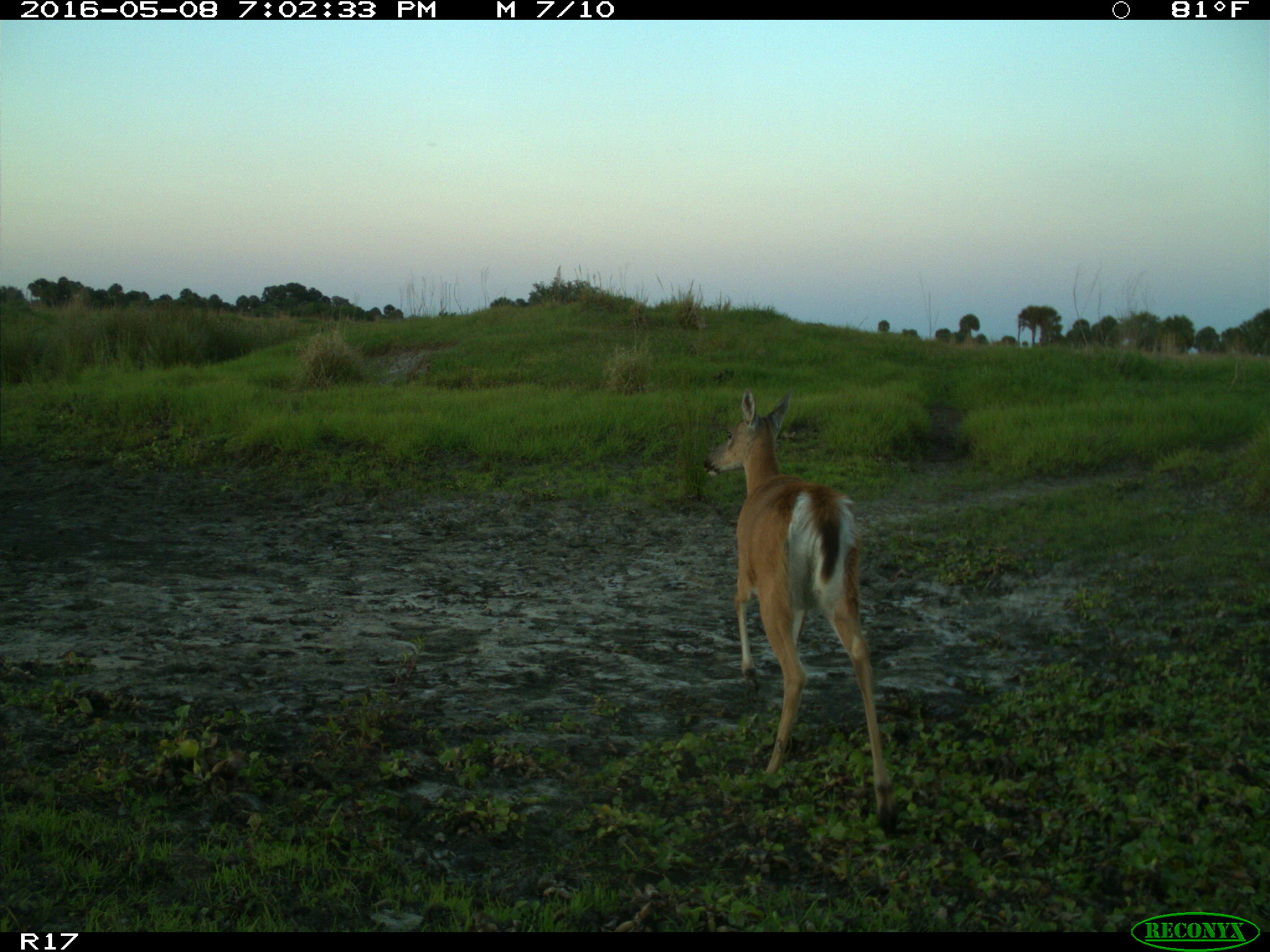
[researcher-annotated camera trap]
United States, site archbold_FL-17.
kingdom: Animalia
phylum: Chordata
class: Mammalia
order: Artiodactyla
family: Cervidae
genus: Odocoileus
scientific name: Odocoileus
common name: deer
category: unidentified deer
Unidentified deer (deer) (Odocoileus).